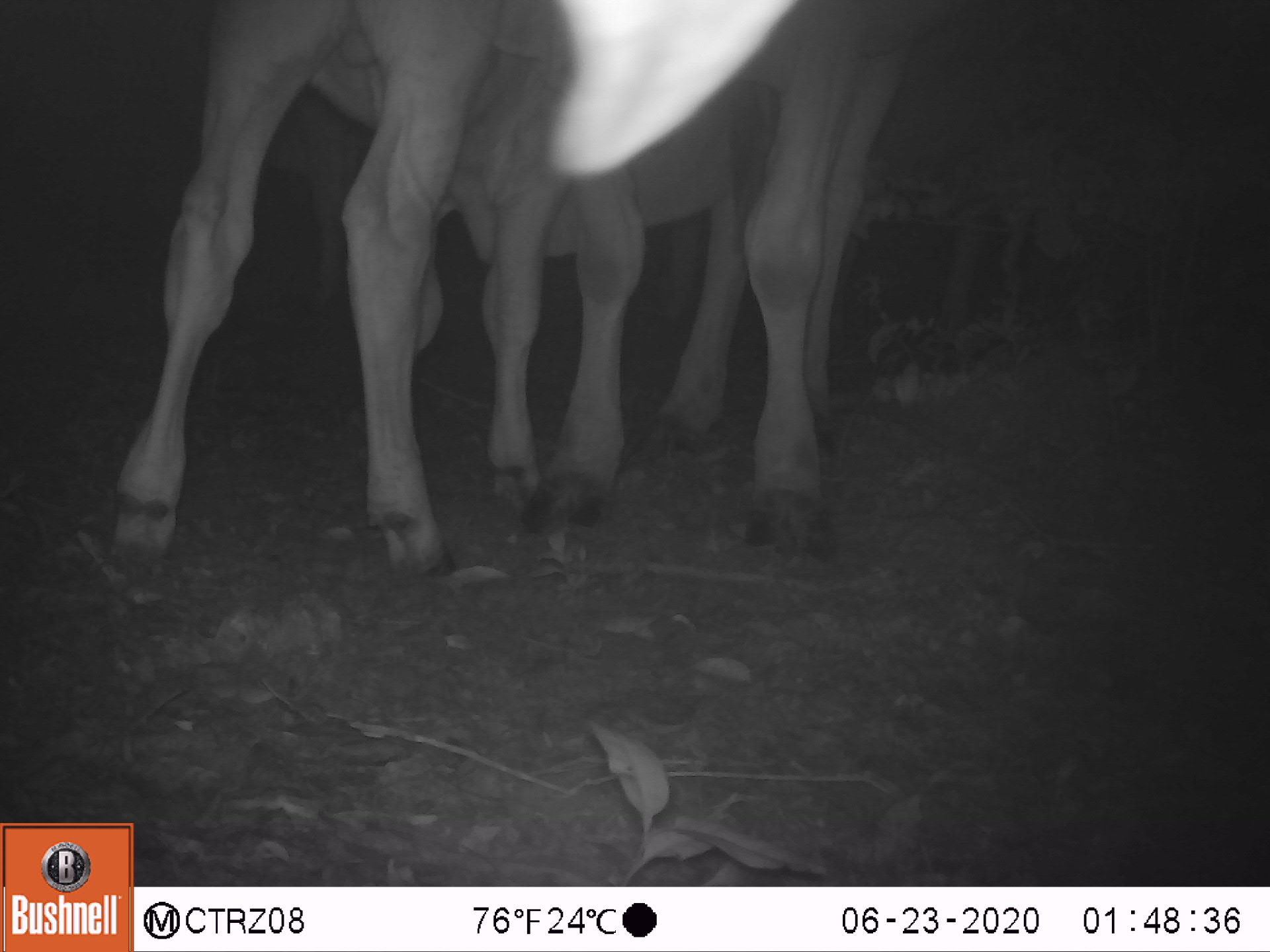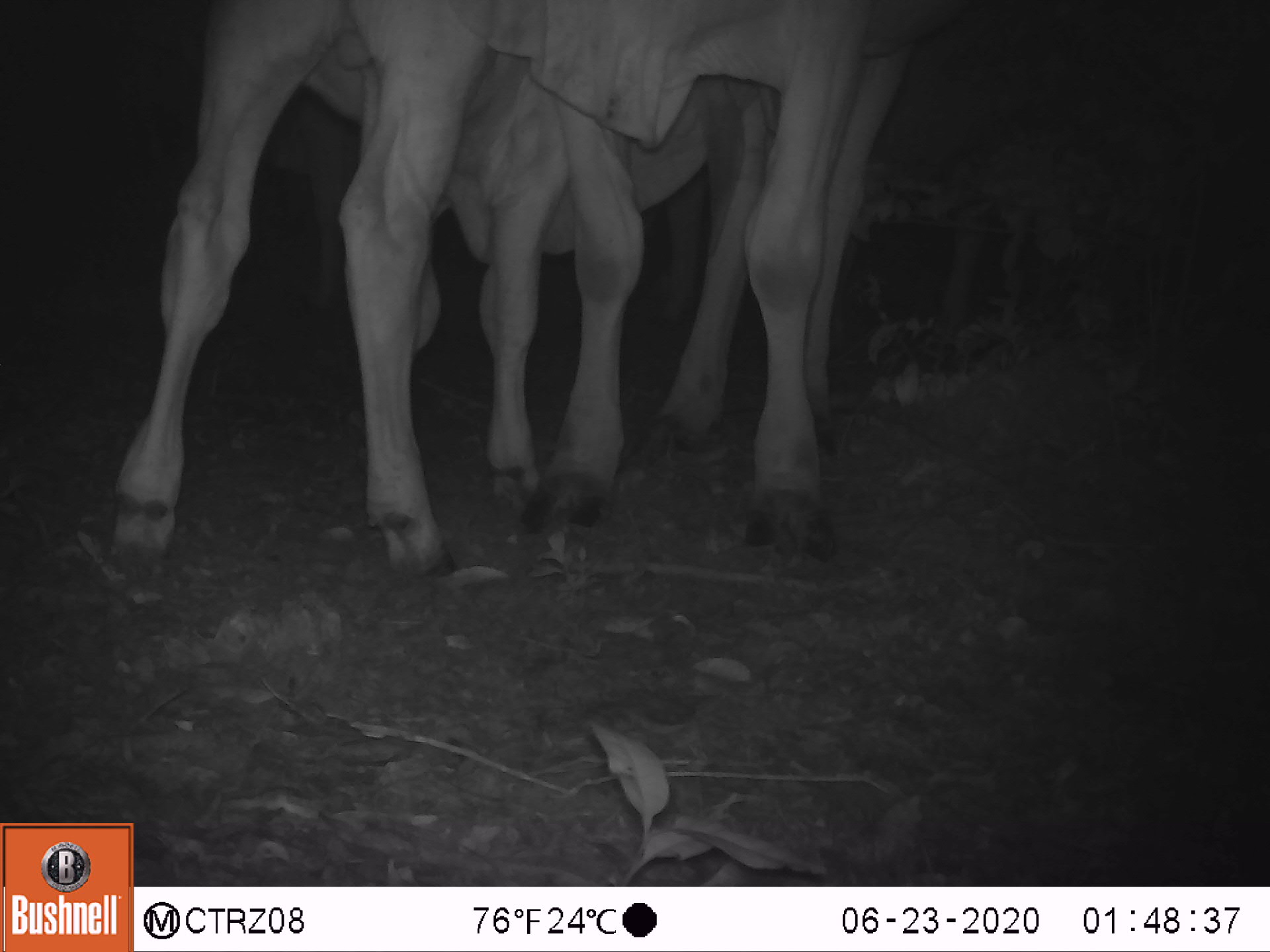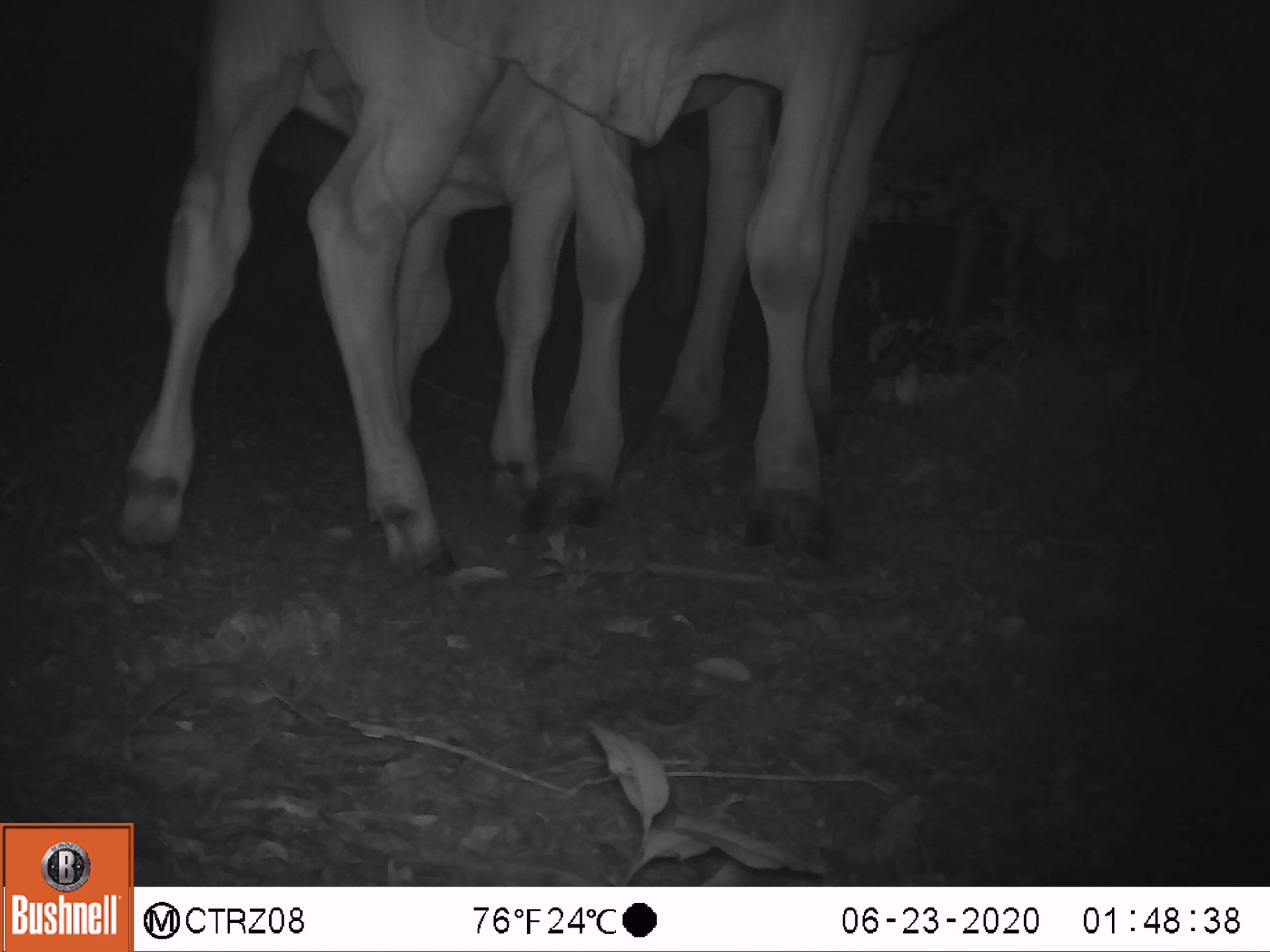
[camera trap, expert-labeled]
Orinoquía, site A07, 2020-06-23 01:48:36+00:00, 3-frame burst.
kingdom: Animalia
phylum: Chordata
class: Mammalia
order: Artiodactyla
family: Bovidae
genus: Bos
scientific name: Bos taurus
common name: cow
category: cattle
Cattle (cow) (Bos taurus).